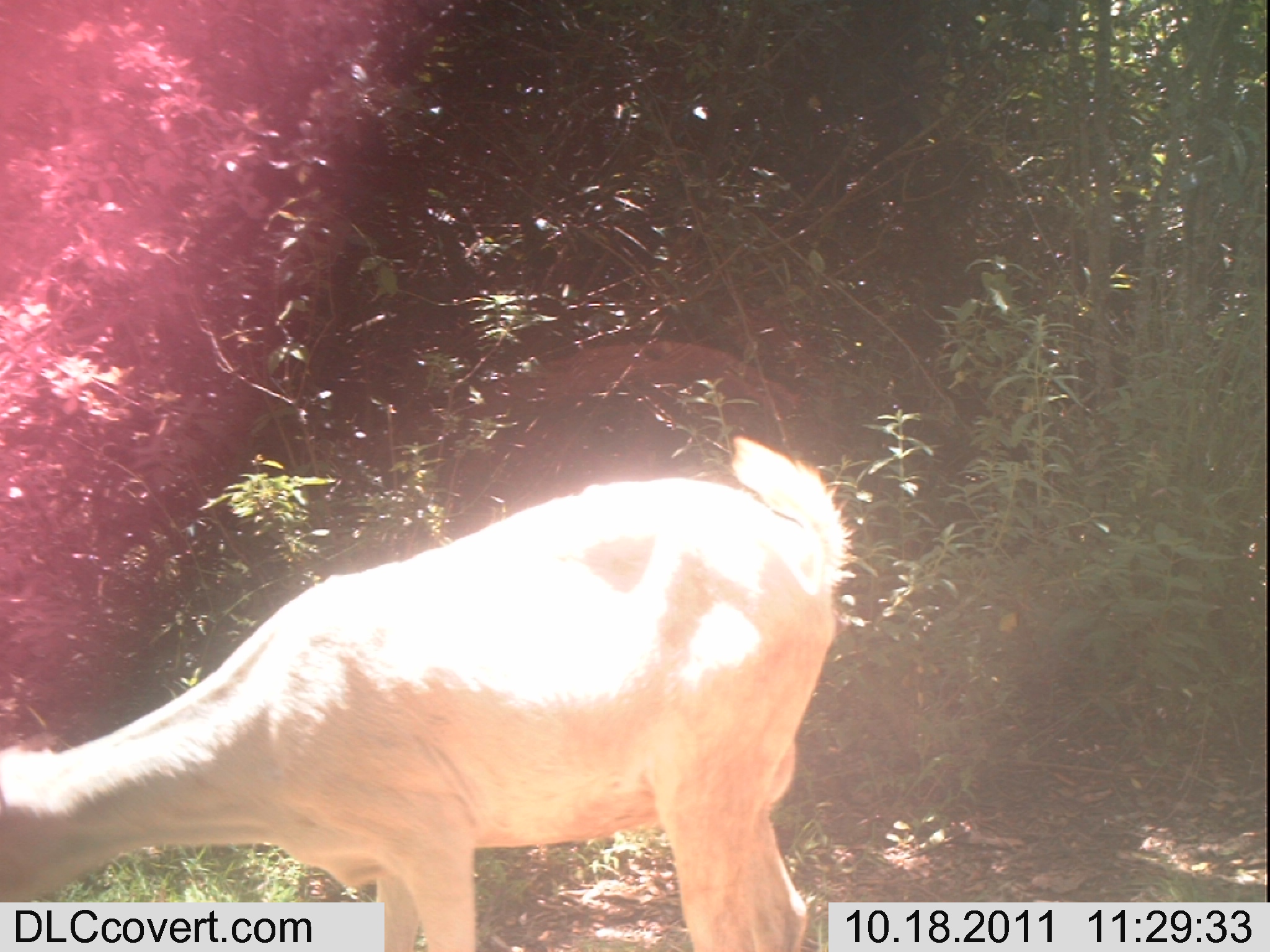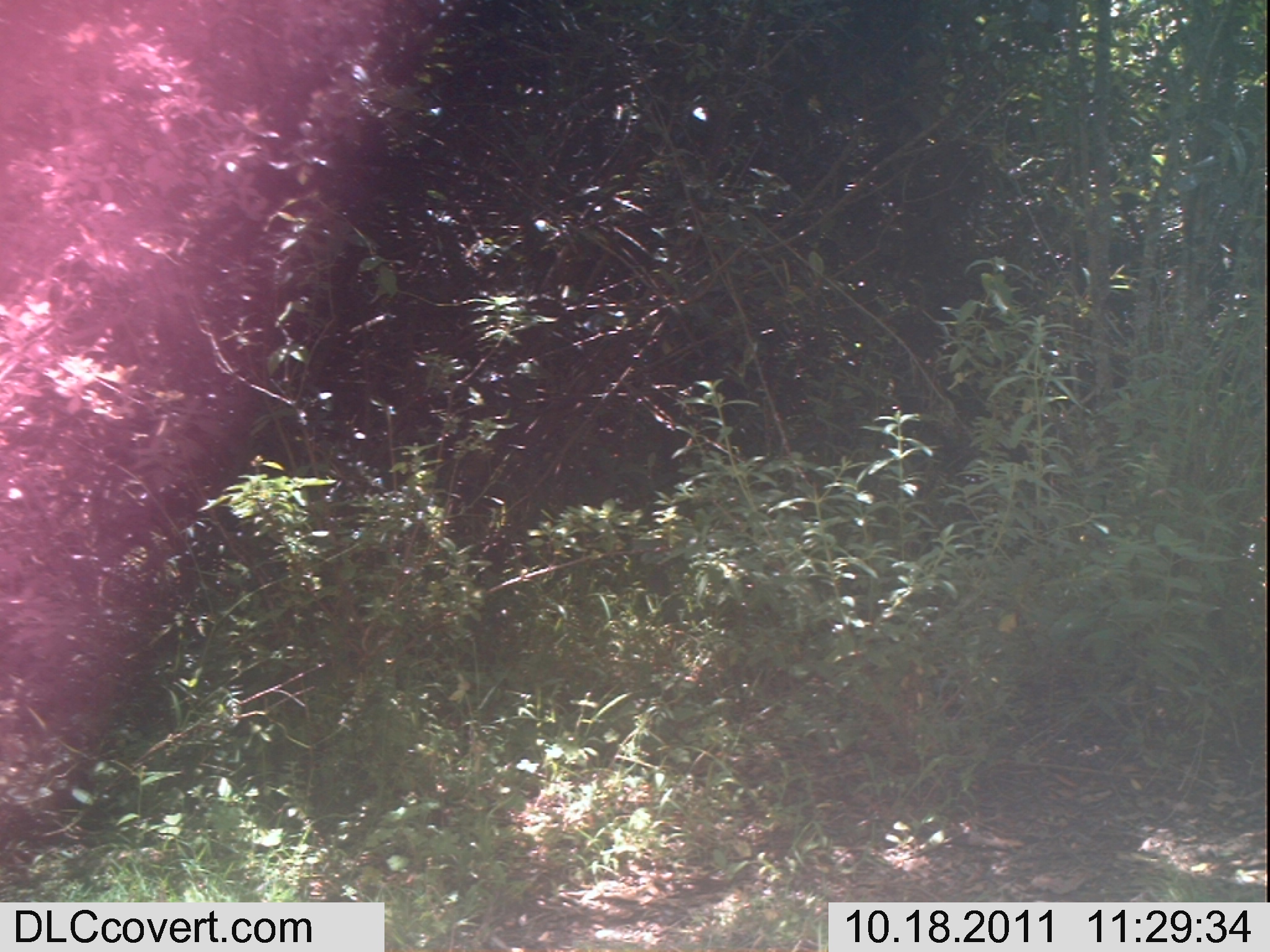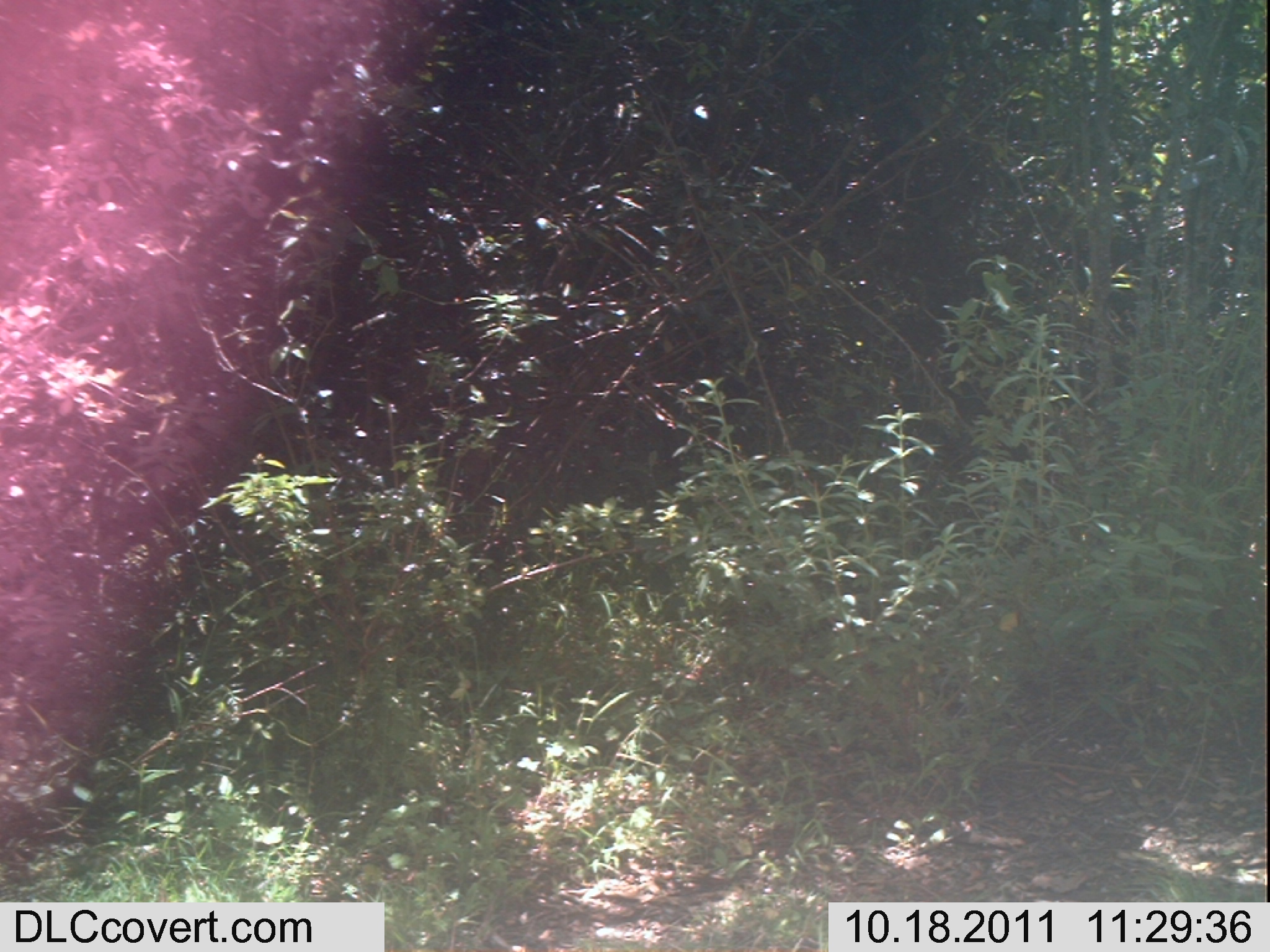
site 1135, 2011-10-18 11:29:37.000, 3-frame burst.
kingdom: Animalia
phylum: Chordata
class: Mammalia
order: Artiodactyla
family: Bovidae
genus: Capra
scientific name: Capra aegagrus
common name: wild goat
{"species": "Capra aegagrus (wild goat)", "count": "1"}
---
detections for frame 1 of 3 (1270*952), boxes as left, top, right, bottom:
capra aegagrus: 0, 434, 851, 952